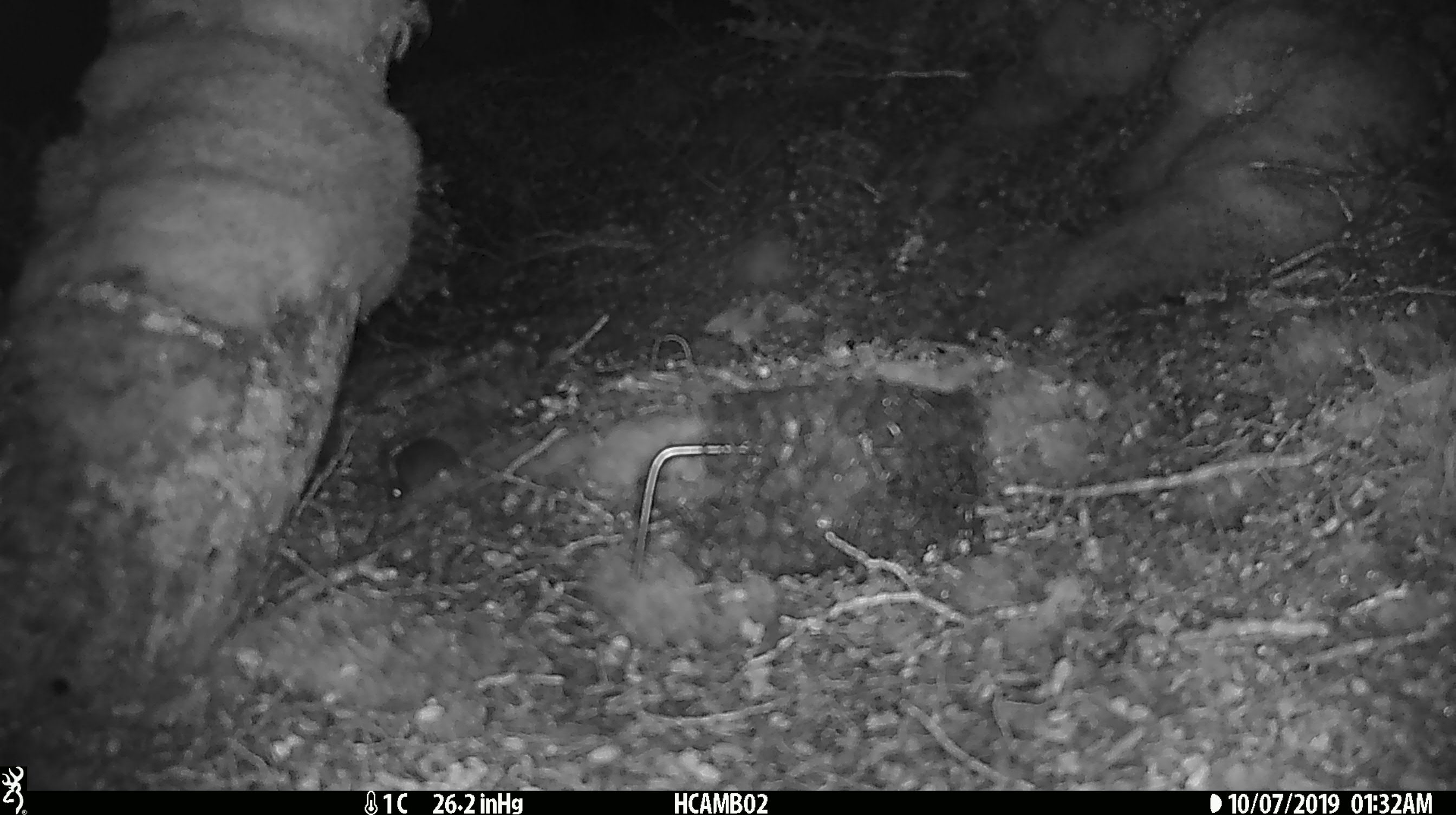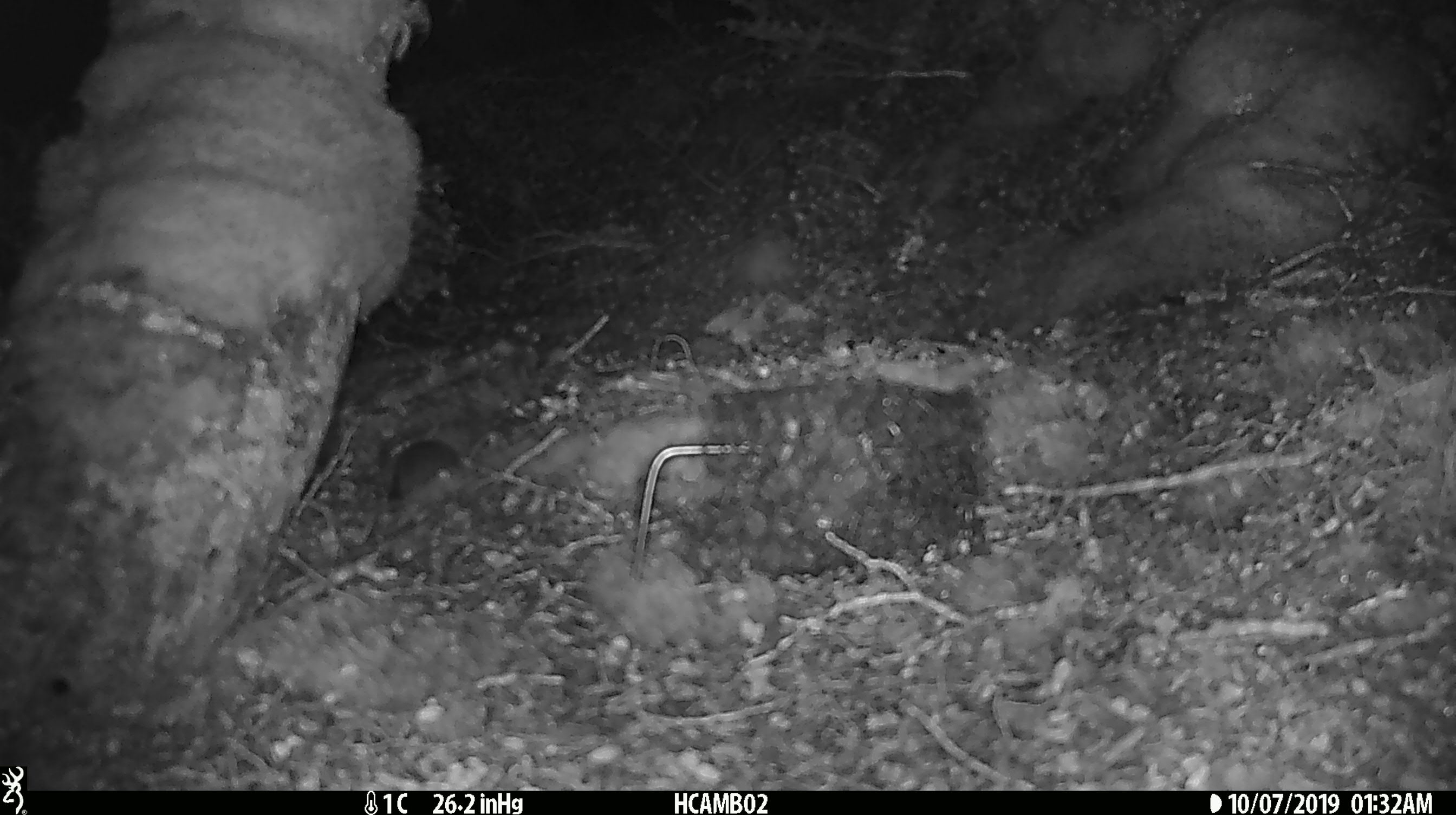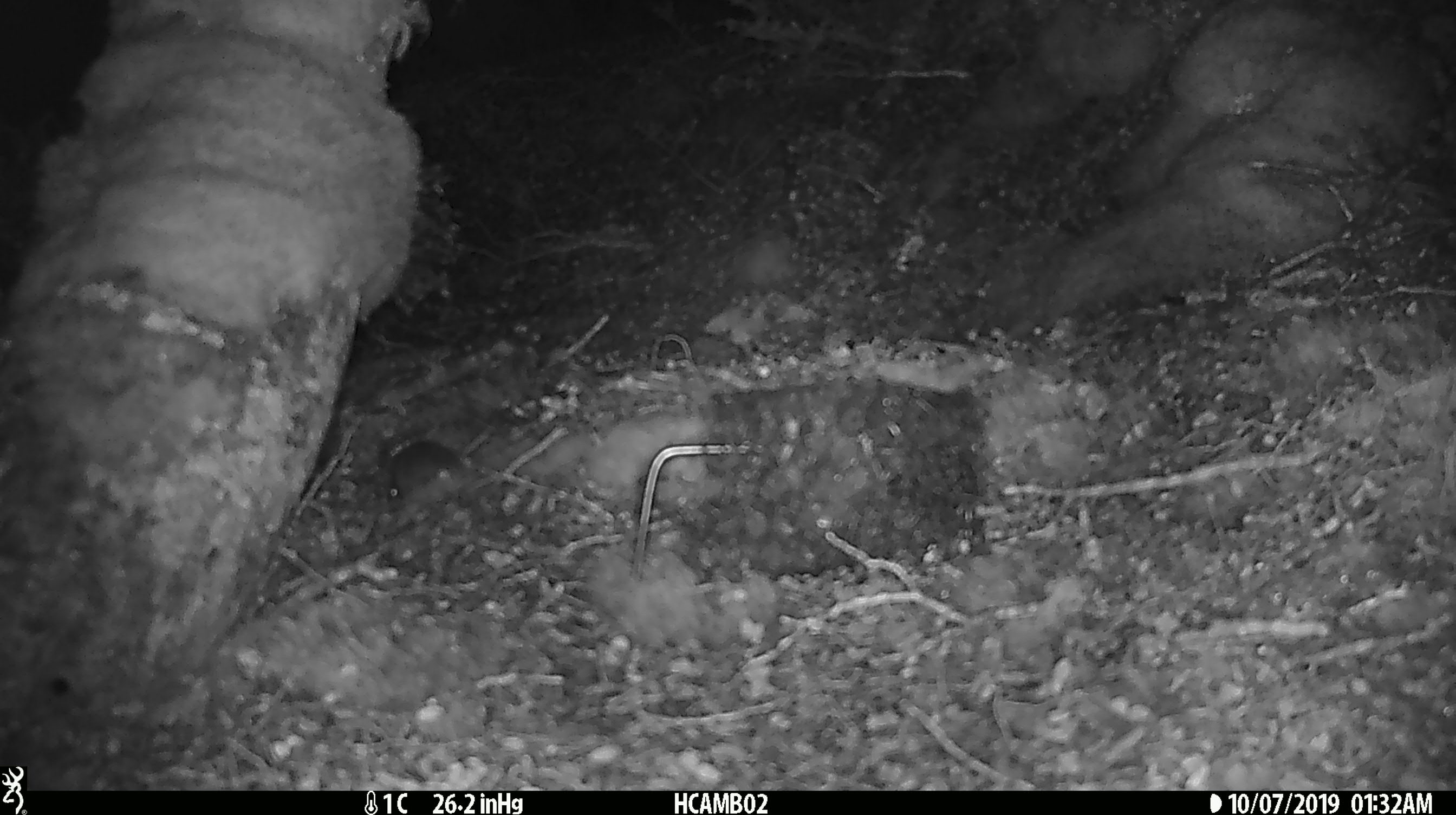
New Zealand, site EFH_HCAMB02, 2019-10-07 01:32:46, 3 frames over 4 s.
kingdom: Animalia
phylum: Chordata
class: Mammalia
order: Rodentia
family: Muridae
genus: Mus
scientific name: Mus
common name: mouse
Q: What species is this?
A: Mouse (Mus).